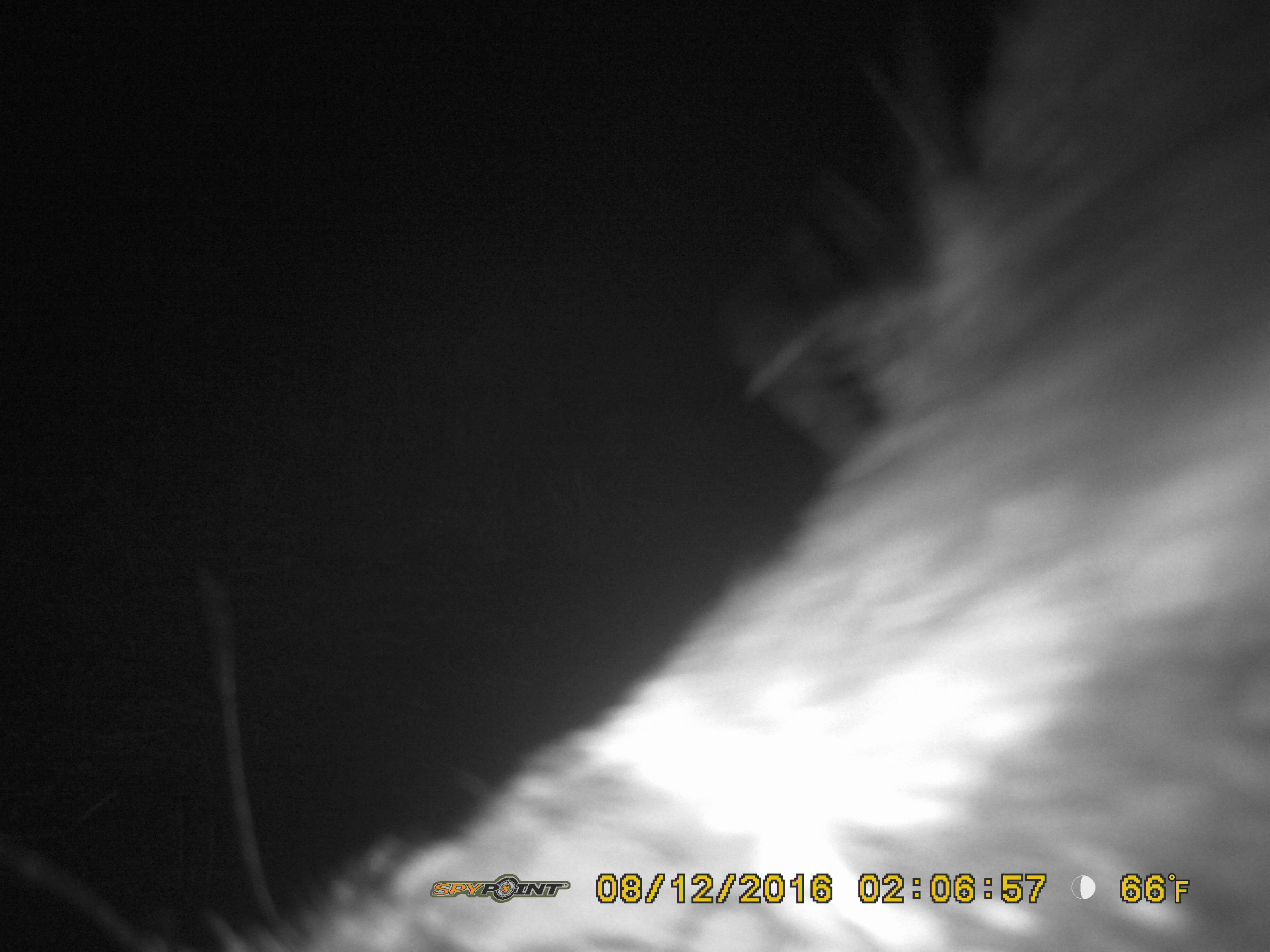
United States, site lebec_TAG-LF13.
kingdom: Animalia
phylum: Chordata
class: Mammalia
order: Artiodactyla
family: Suidae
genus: Sus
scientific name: Sus scrofa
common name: wild boar